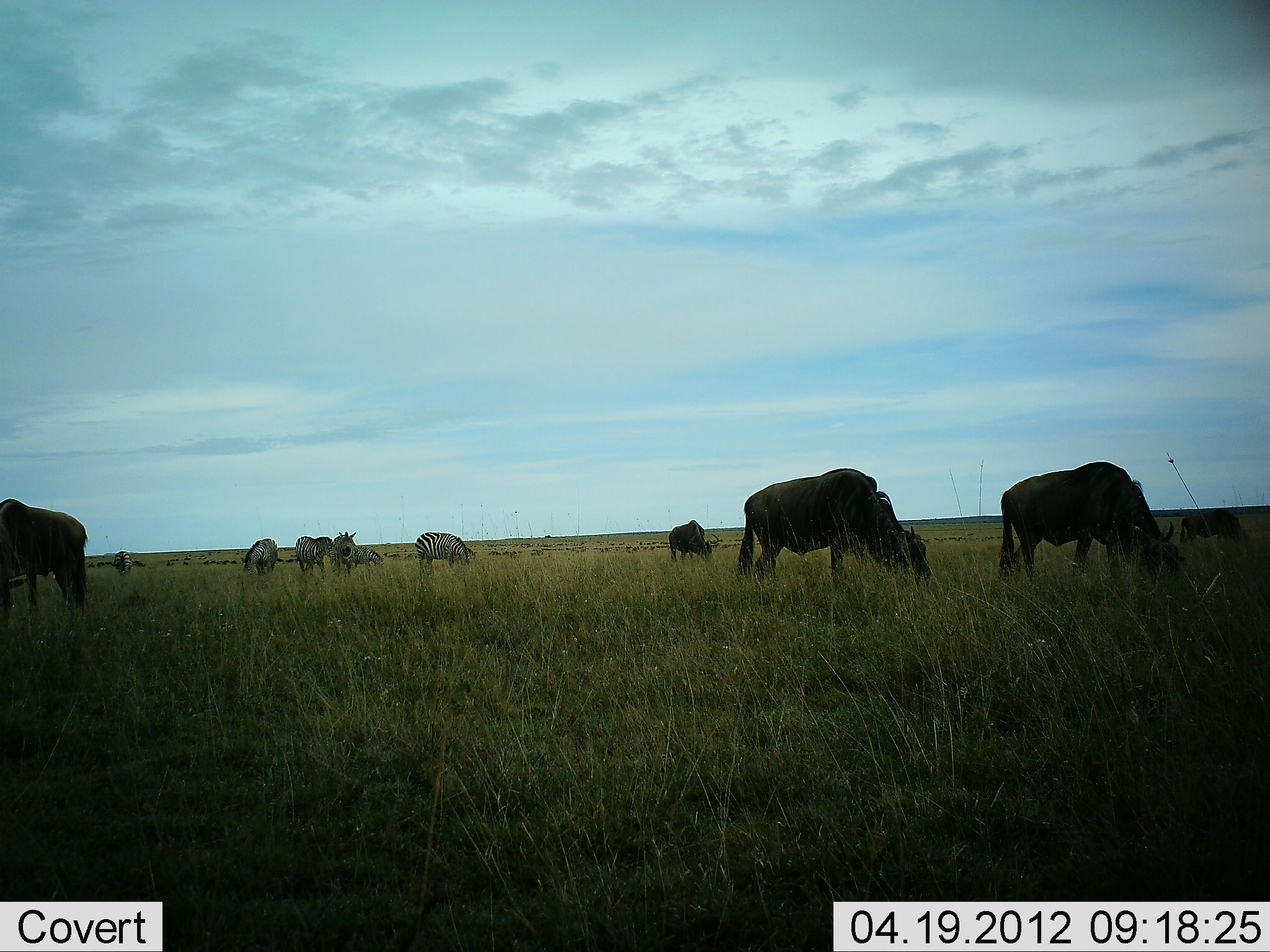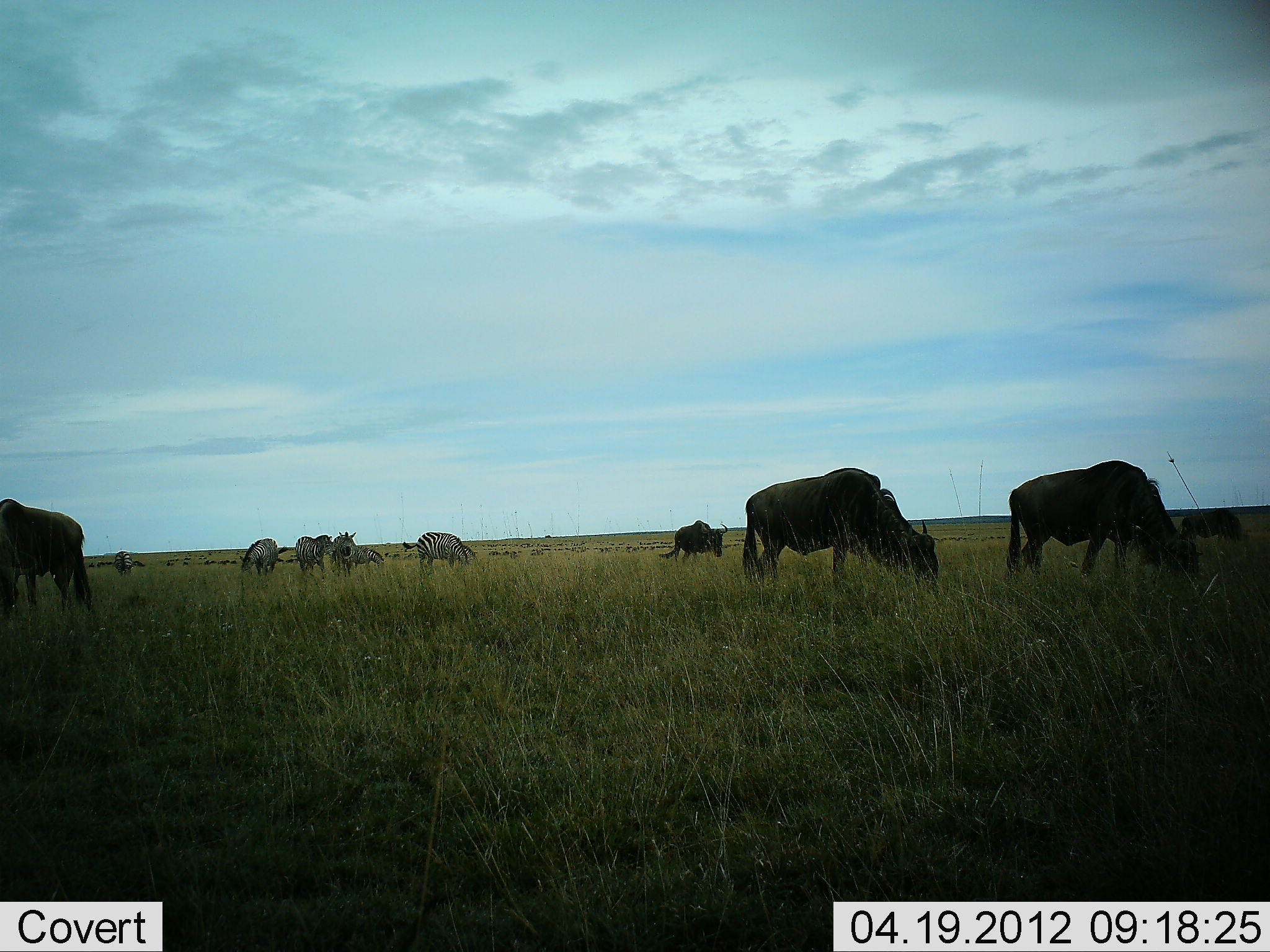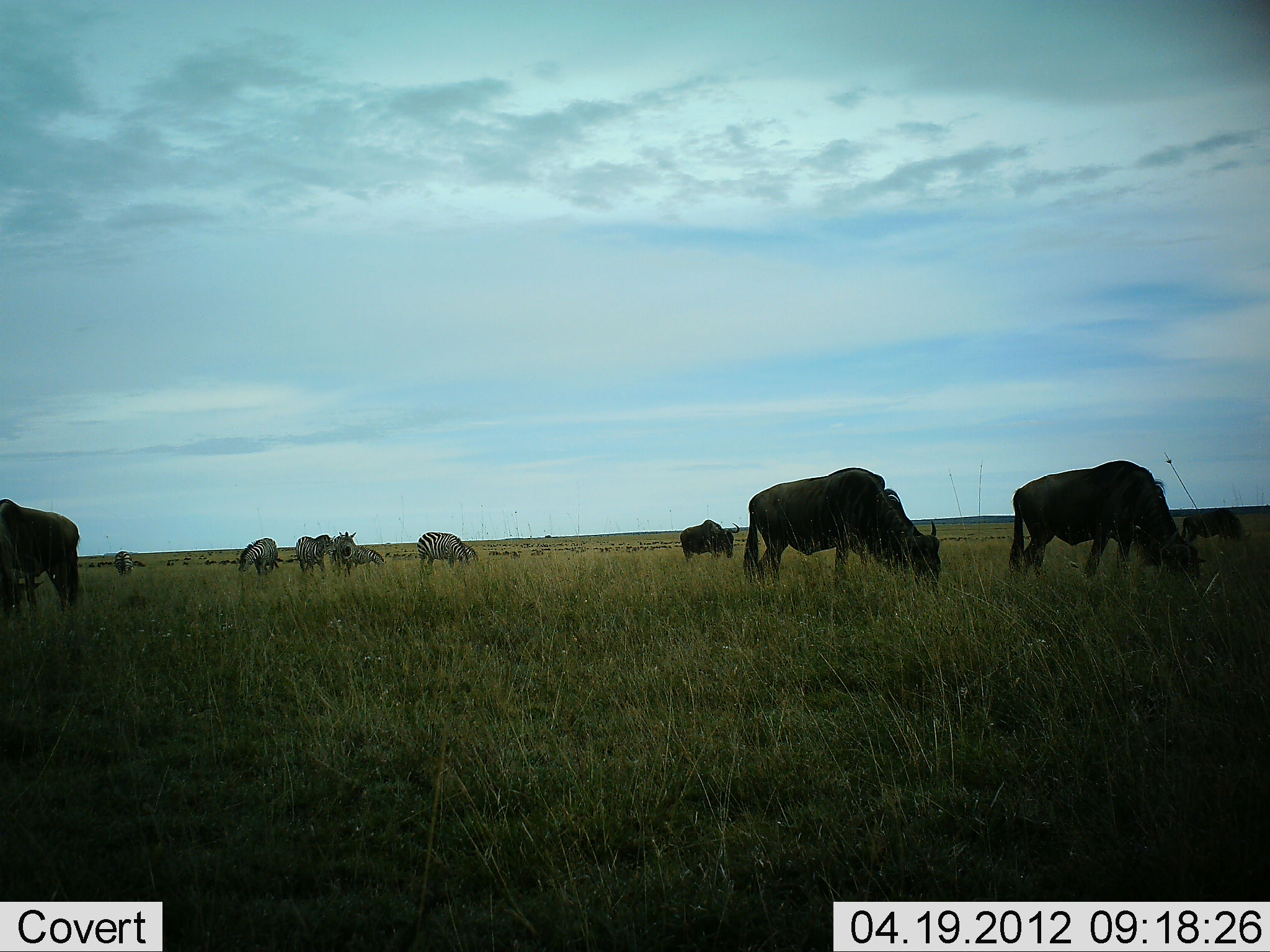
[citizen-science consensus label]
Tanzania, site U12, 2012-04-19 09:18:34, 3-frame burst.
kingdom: Animalia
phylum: Chordata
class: Mammalia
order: Artiodactyla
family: Bovidae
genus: Connochaetes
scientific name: Connochaetes taurinus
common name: blue wildebeest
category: wildebeest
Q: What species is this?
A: Wildebeest (blue wildebeest) (Connochaetes taurinus).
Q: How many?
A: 5.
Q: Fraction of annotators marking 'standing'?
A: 29%.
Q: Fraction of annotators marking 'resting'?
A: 0%.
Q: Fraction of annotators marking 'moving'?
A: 0%.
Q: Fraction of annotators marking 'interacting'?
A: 0%.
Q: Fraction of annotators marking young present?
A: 0%.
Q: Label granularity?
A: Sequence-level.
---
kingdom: Animalia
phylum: Chordata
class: Mammalia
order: Perissodactyla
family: Equidae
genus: Equus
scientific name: Equus quagga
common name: plains zebra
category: zebra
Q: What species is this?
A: Zebra (plains zebra) (Equus quagga).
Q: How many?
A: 5.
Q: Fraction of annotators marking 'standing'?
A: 59%.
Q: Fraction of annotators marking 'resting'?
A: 0%.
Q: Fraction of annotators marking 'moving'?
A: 0%.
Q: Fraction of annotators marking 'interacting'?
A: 0%.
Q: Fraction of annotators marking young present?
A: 0%.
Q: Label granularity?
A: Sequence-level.